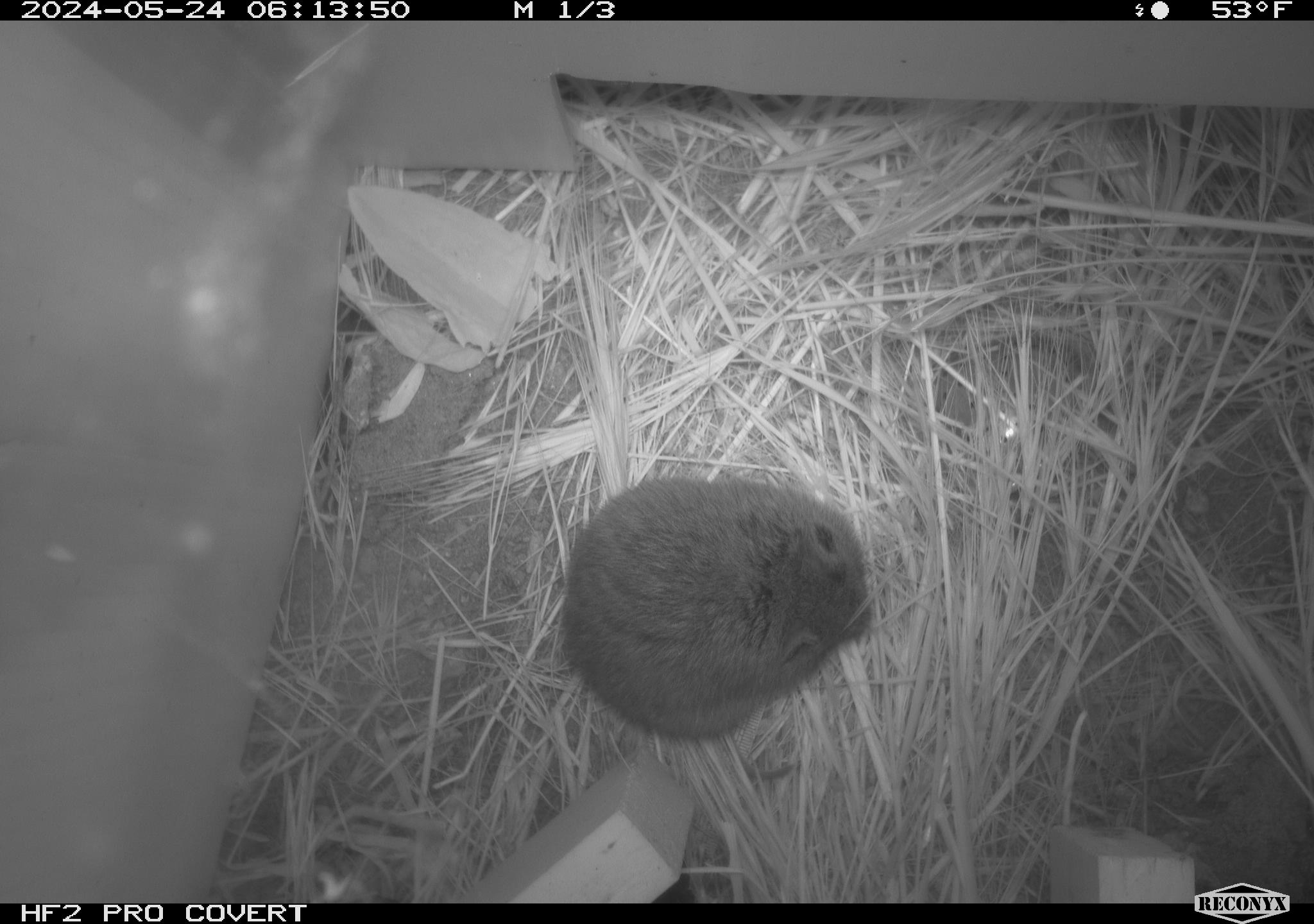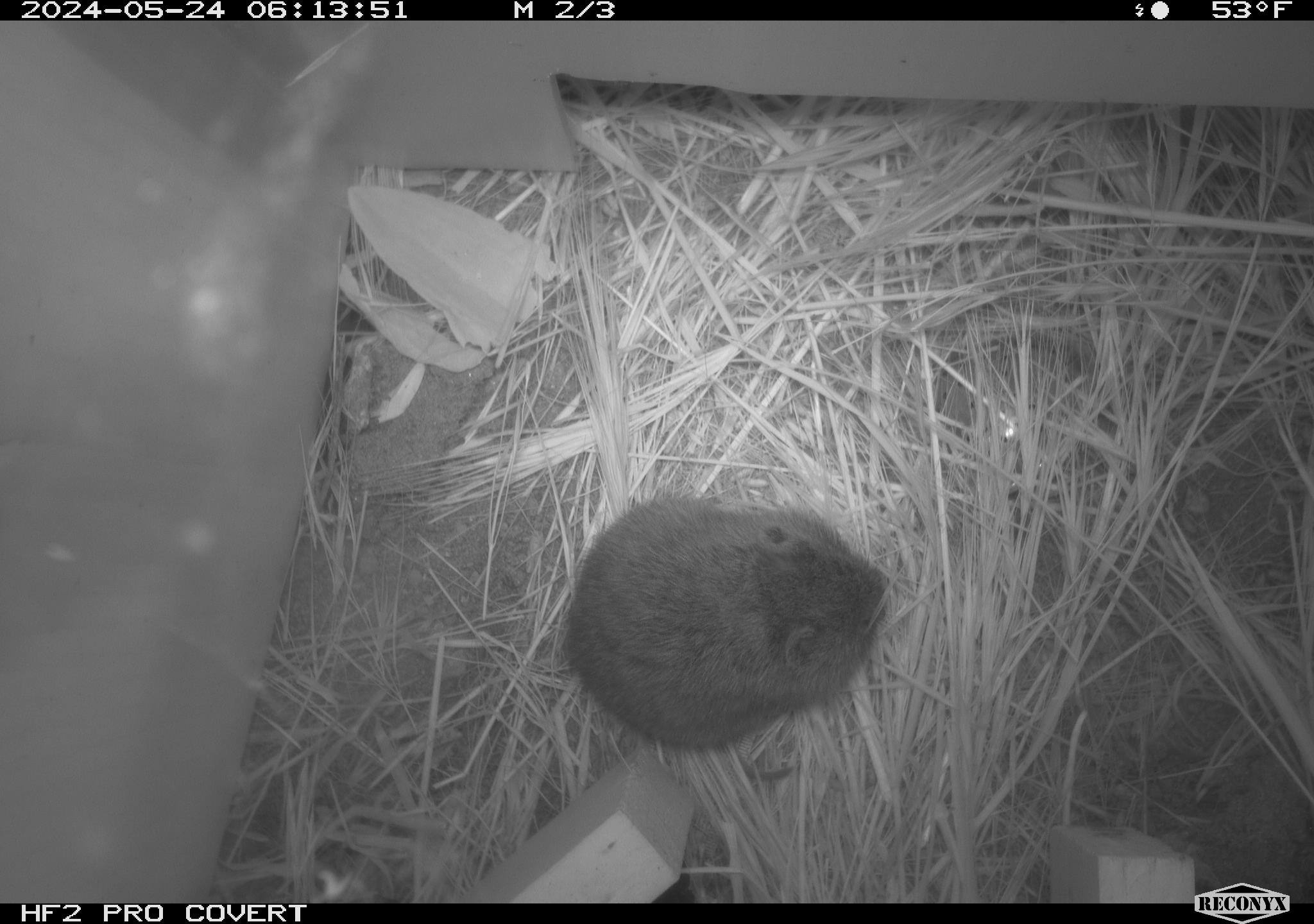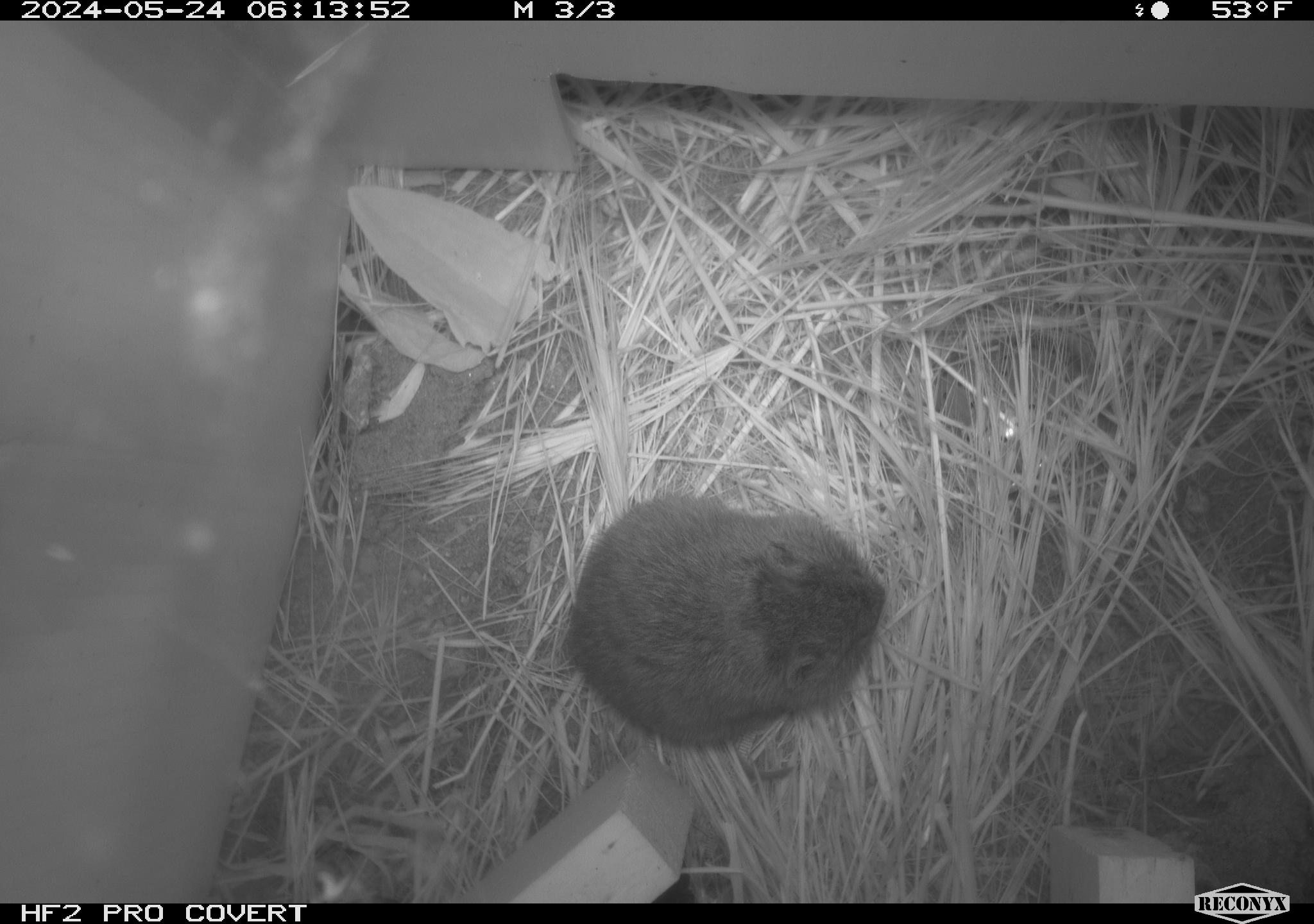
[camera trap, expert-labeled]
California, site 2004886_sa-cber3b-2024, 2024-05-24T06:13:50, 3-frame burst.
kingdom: Animalia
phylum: Chordata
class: Mammalia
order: Rodentia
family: Cricetidae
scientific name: Arvicolinae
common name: voles, lemmings, and muskrats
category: arvicolinae subfamily